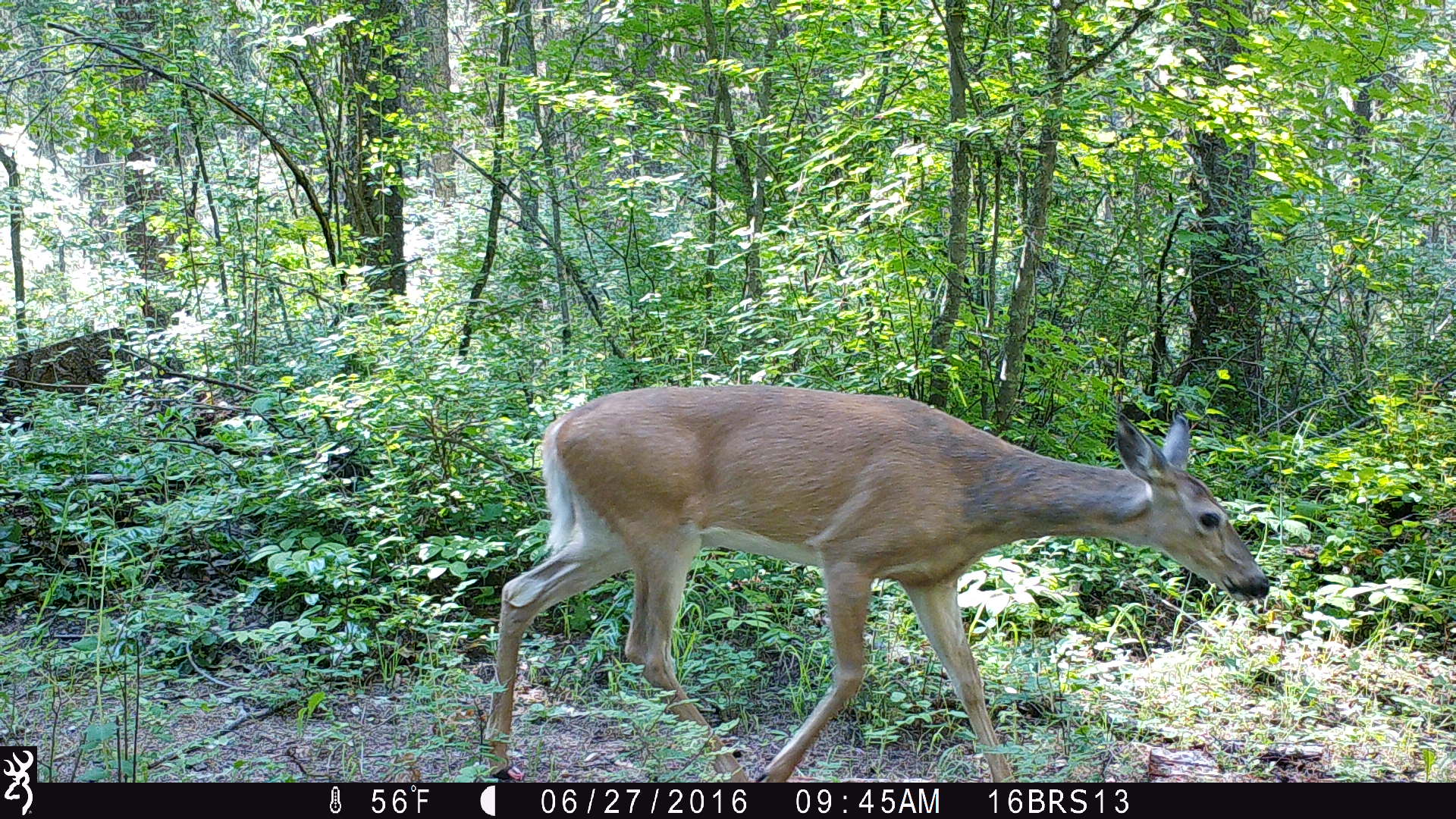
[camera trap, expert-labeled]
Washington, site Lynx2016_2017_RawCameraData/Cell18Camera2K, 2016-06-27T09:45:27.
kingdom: Animalia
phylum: Chordata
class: Mammalia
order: Artiodactyla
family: Cervidae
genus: Odocoileus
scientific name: Odocoileus virginianus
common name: white-tailed deer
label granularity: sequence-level